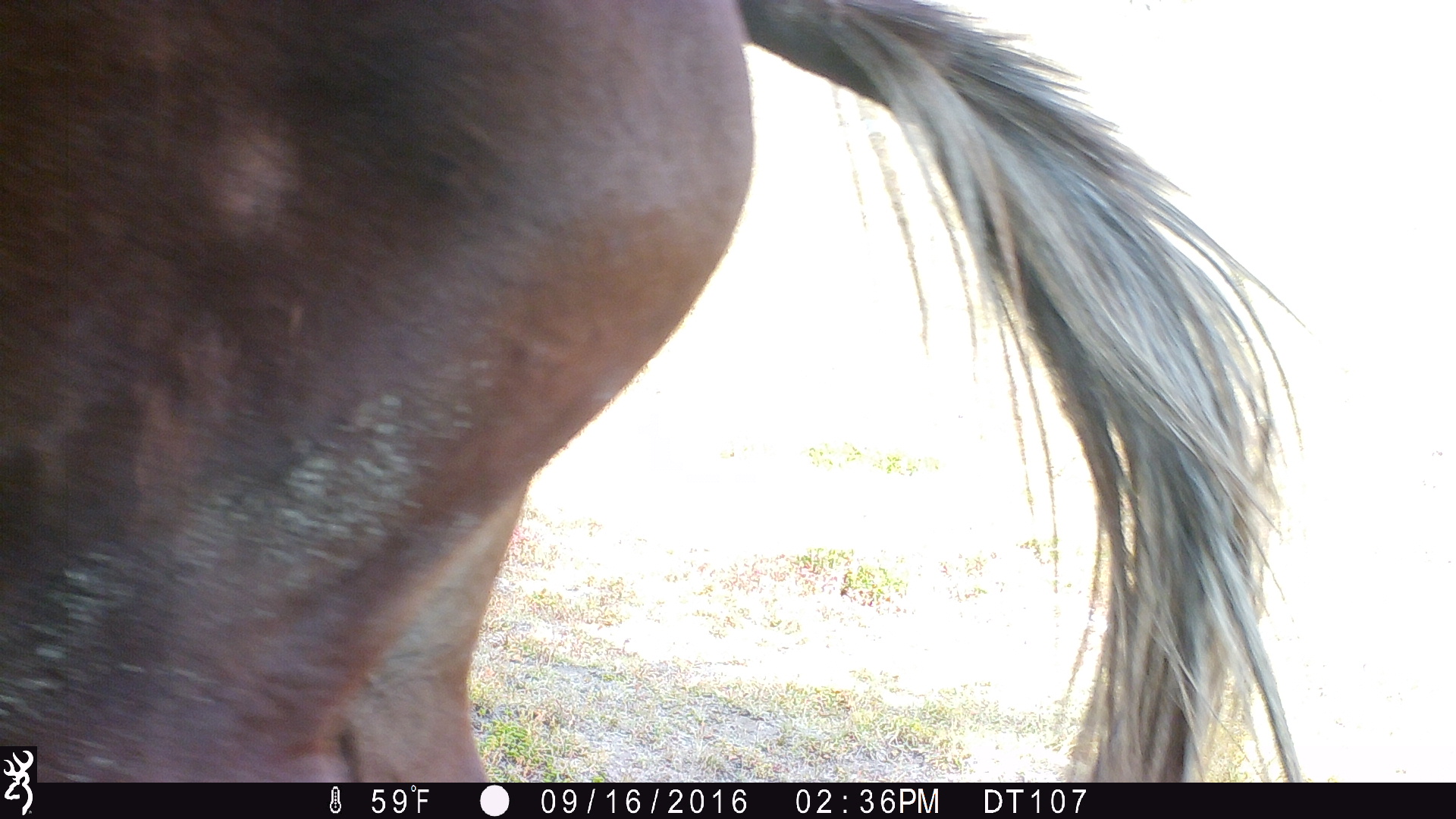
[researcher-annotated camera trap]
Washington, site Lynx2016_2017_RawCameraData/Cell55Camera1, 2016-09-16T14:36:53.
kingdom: Animalia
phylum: Chordata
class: Mammalia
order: Perissodactyla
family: Equidae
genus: Equus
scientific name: Equus caballus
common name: domestic horse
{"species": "domestic horse (Equus caballus)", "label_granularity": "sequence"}